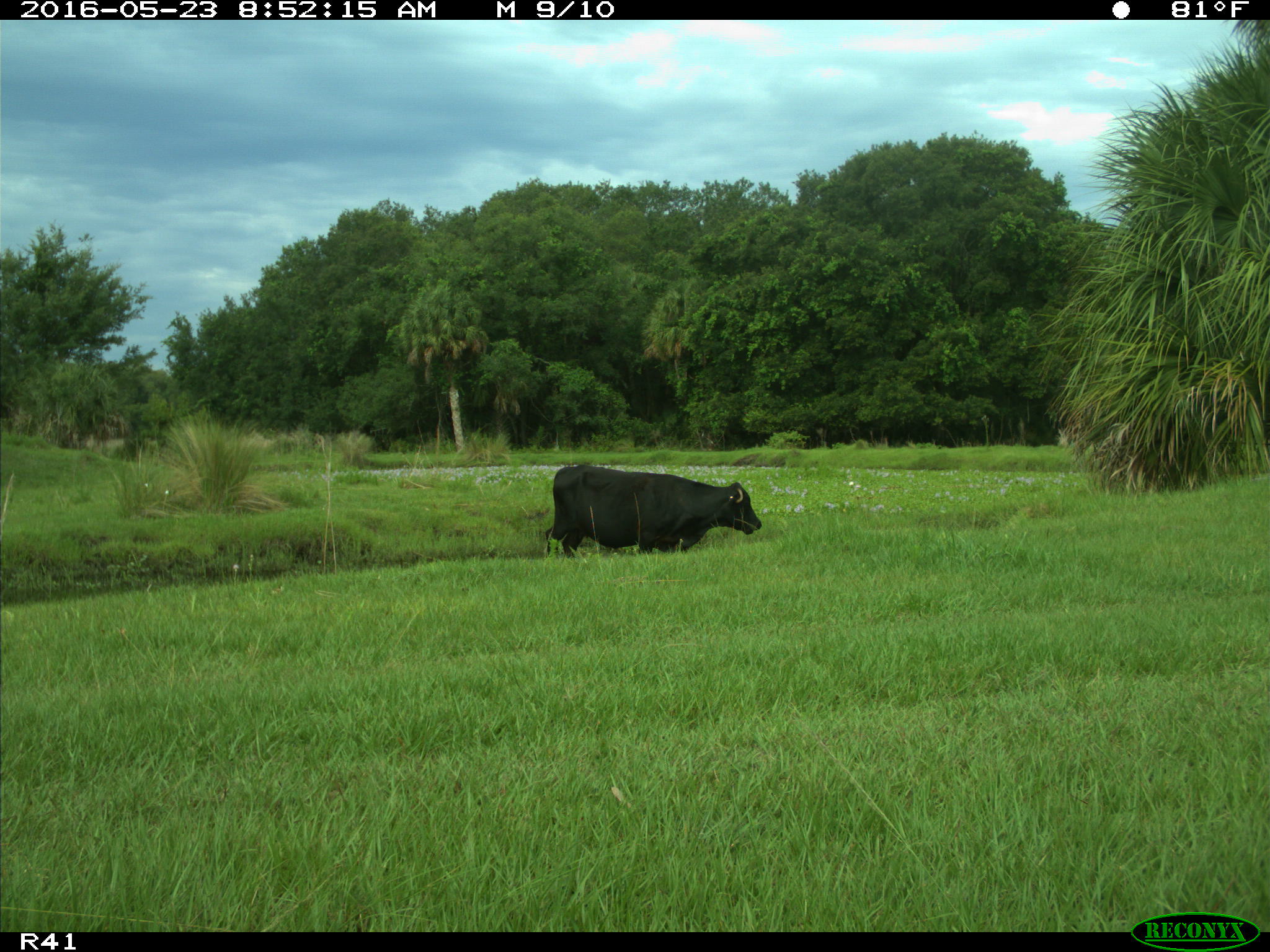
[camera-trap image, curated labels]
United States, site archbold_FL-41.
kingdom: Animalia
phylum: Chordata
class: Mammalia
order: Artiodactyla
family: Bovidae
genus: Bos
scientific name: Bos taurus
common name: domestic cow